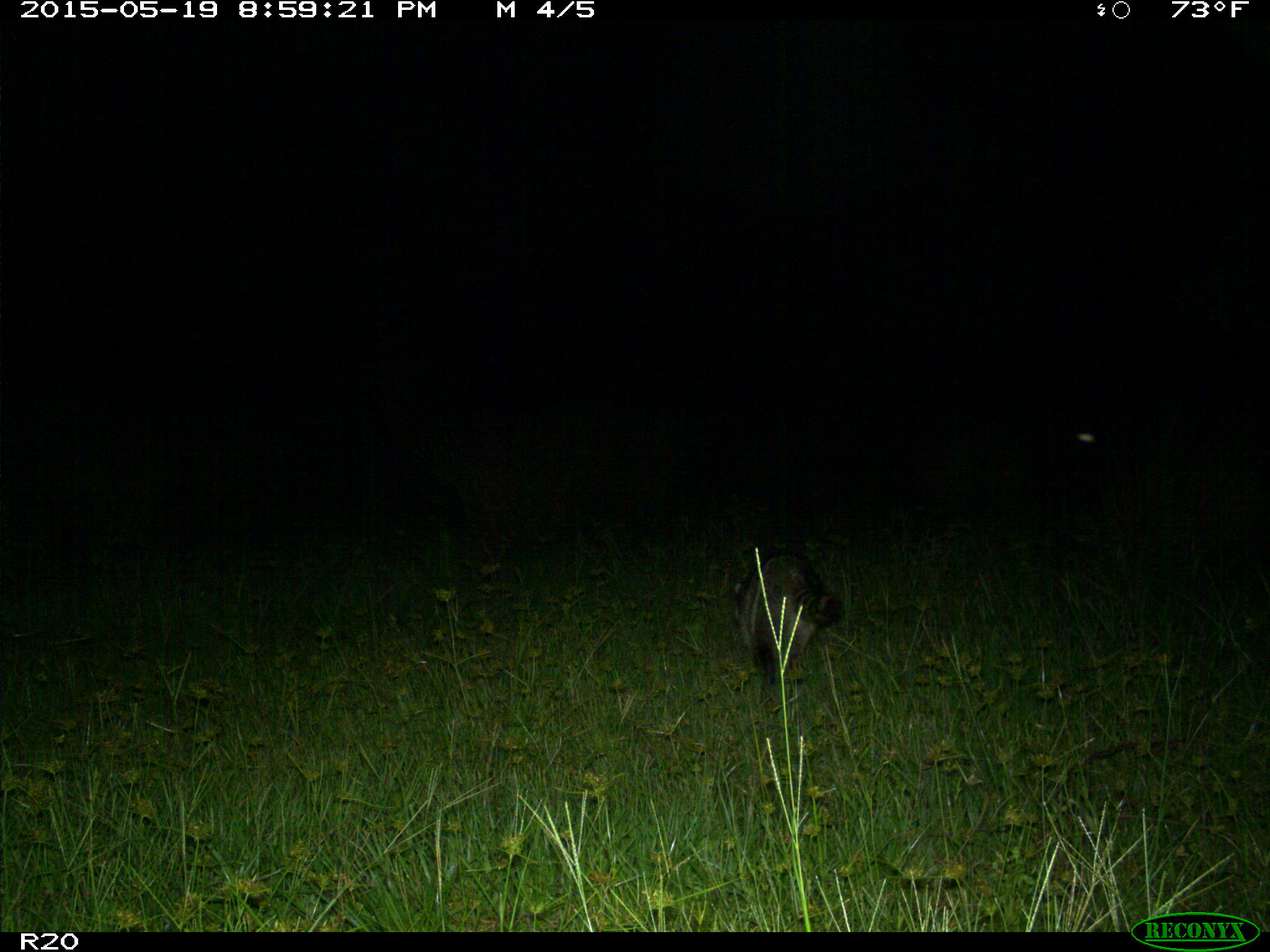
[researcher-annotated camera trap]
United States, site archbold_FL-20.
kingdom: Animalia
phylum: Chordata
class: Mammalia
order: Carnivora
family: Procyonidae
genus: Procyon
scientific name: Procyon lotor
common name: common raccoon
Procyon lotor (common raccoon).